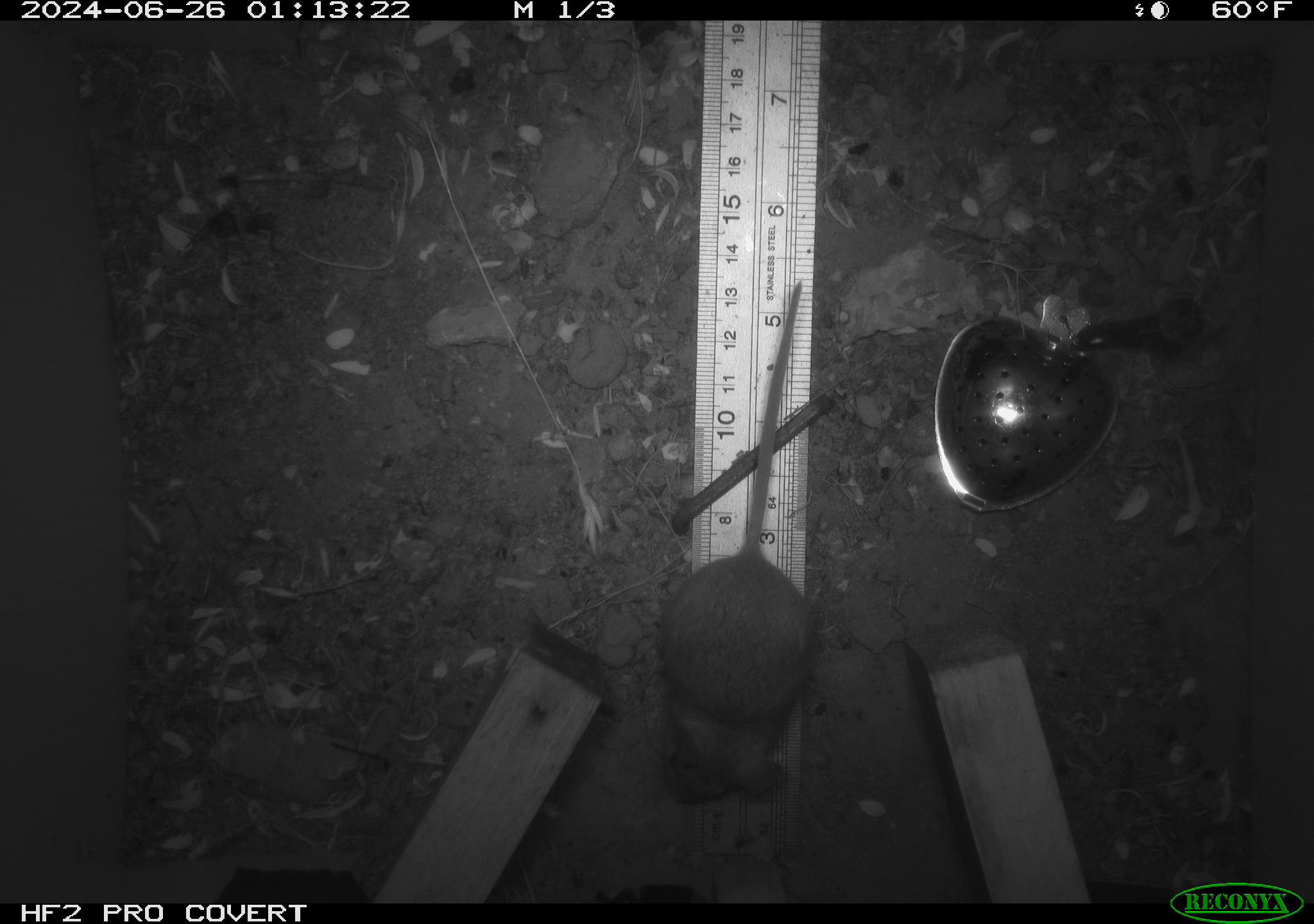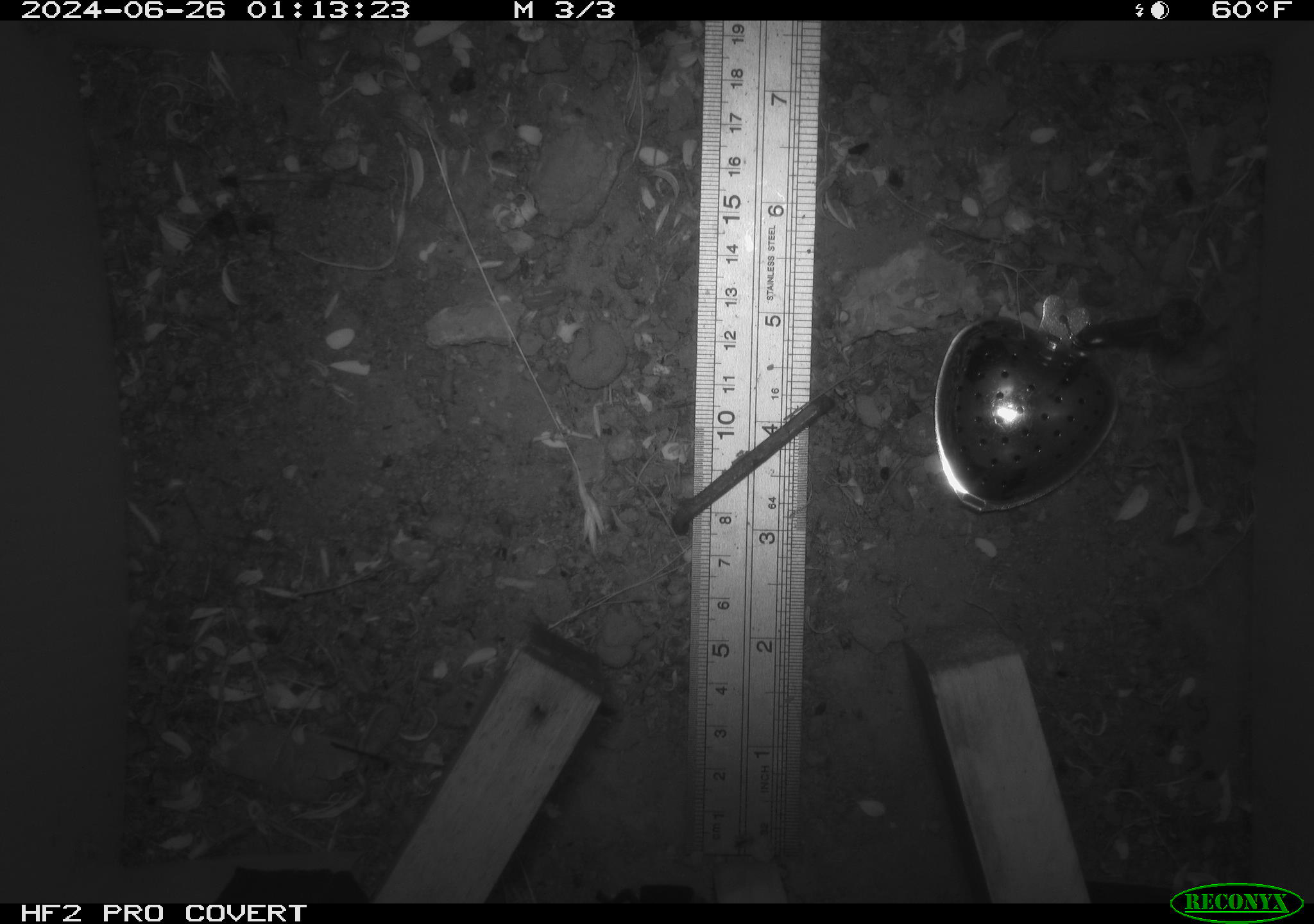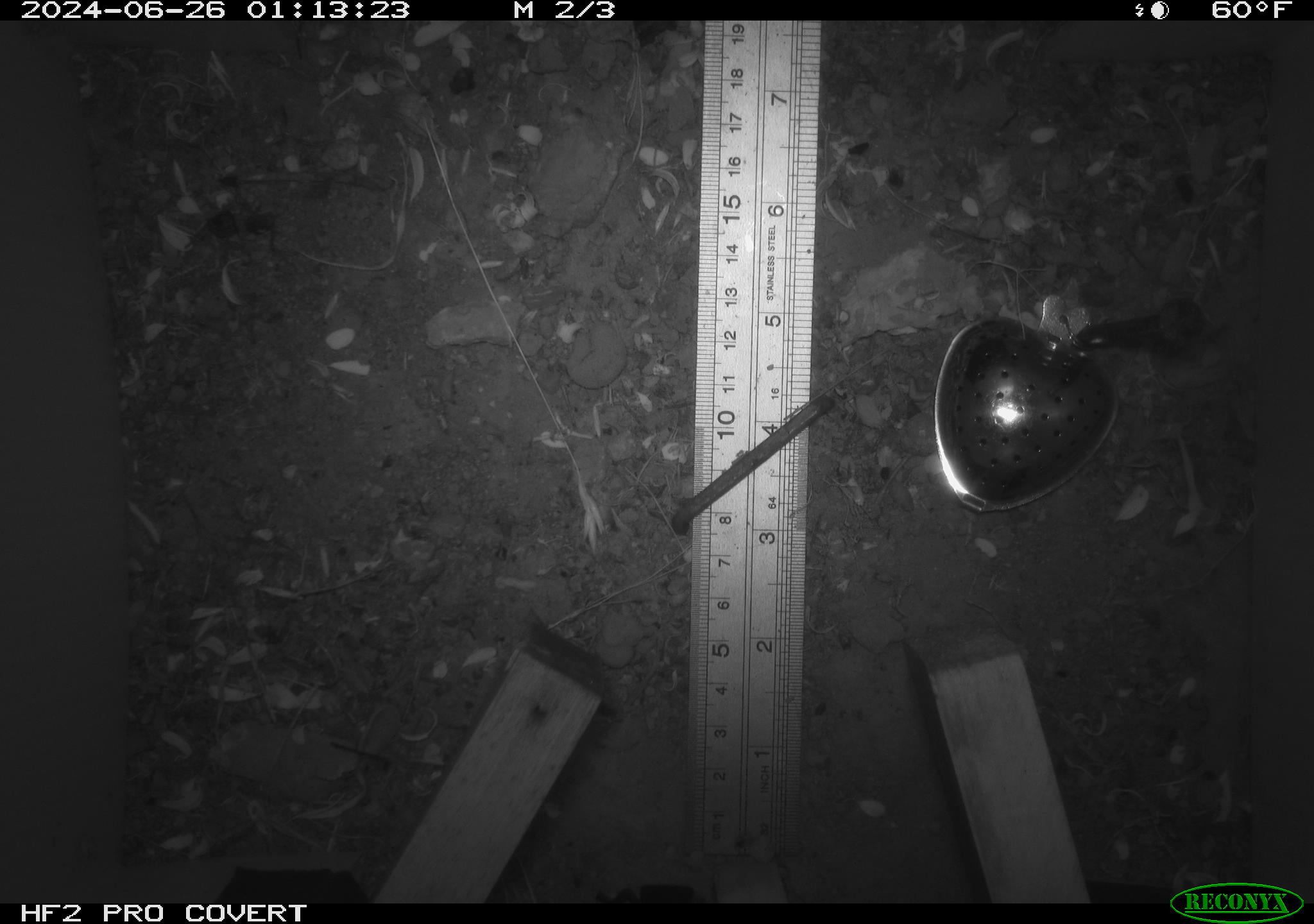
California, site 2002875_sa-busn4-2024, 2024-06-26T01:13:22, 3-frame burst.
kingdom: Animalia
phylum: Chordata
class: Mammalia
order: Rodentia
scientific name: Rodentia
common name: rodent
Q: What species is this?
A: Rodent (Rodentia).